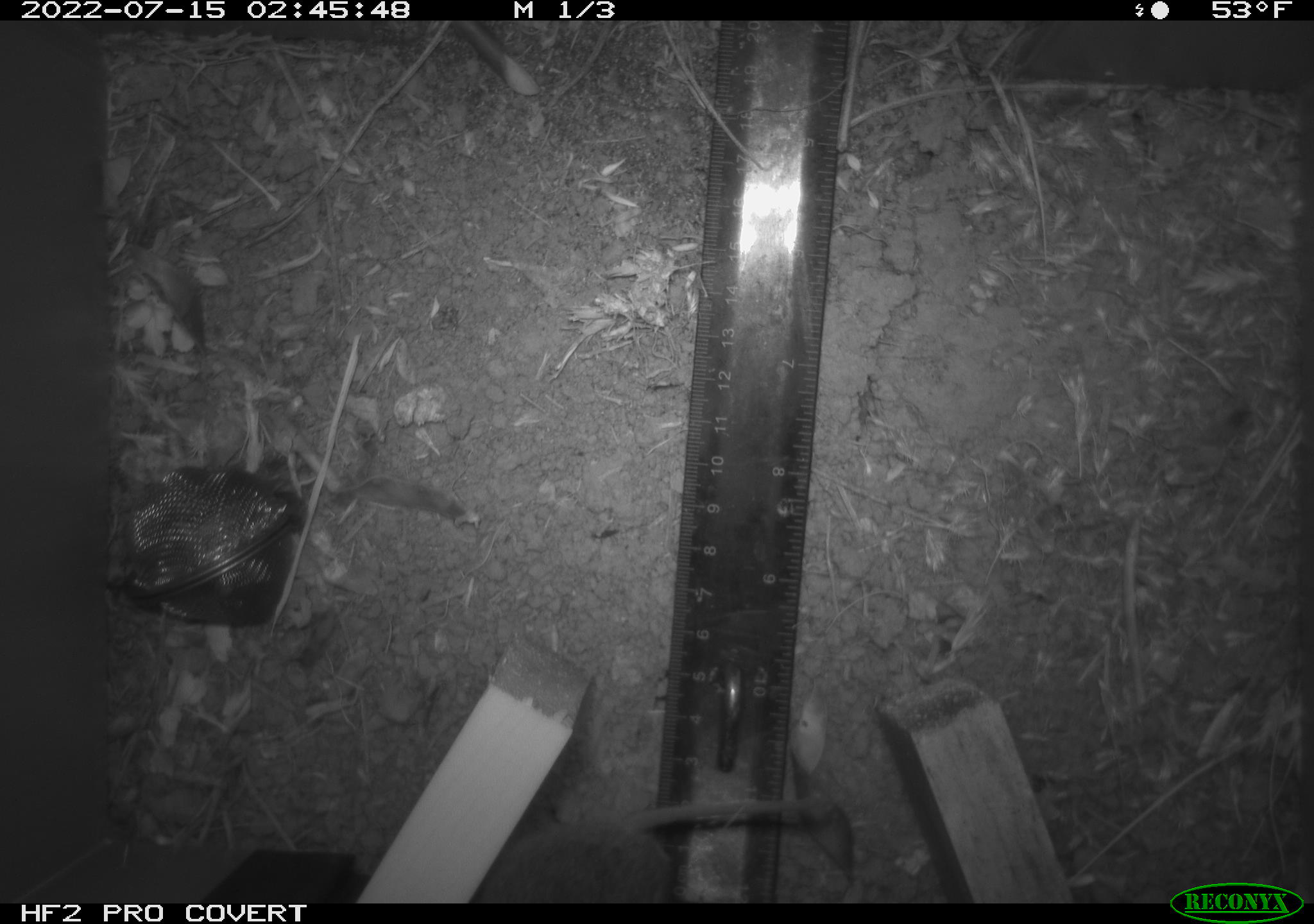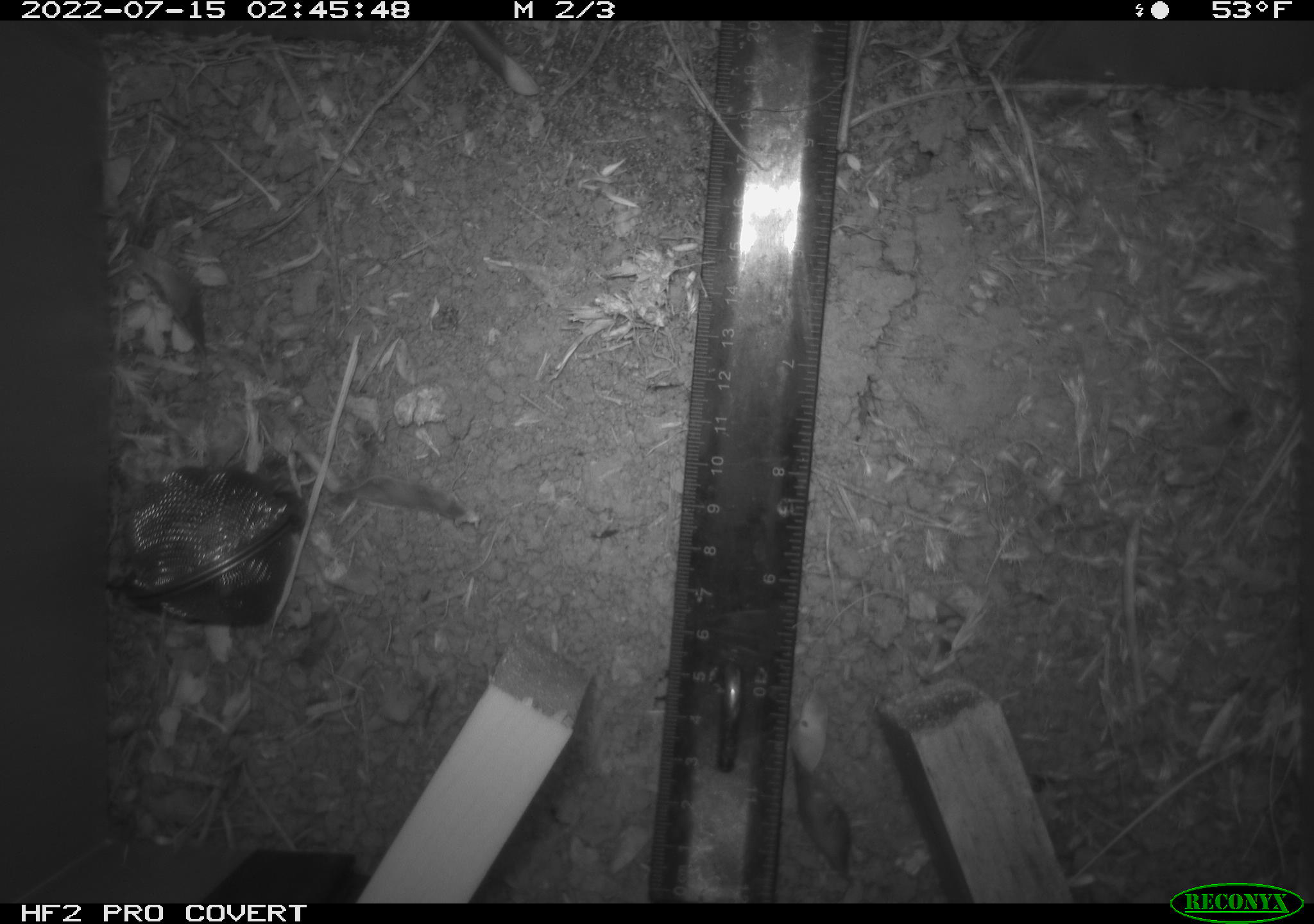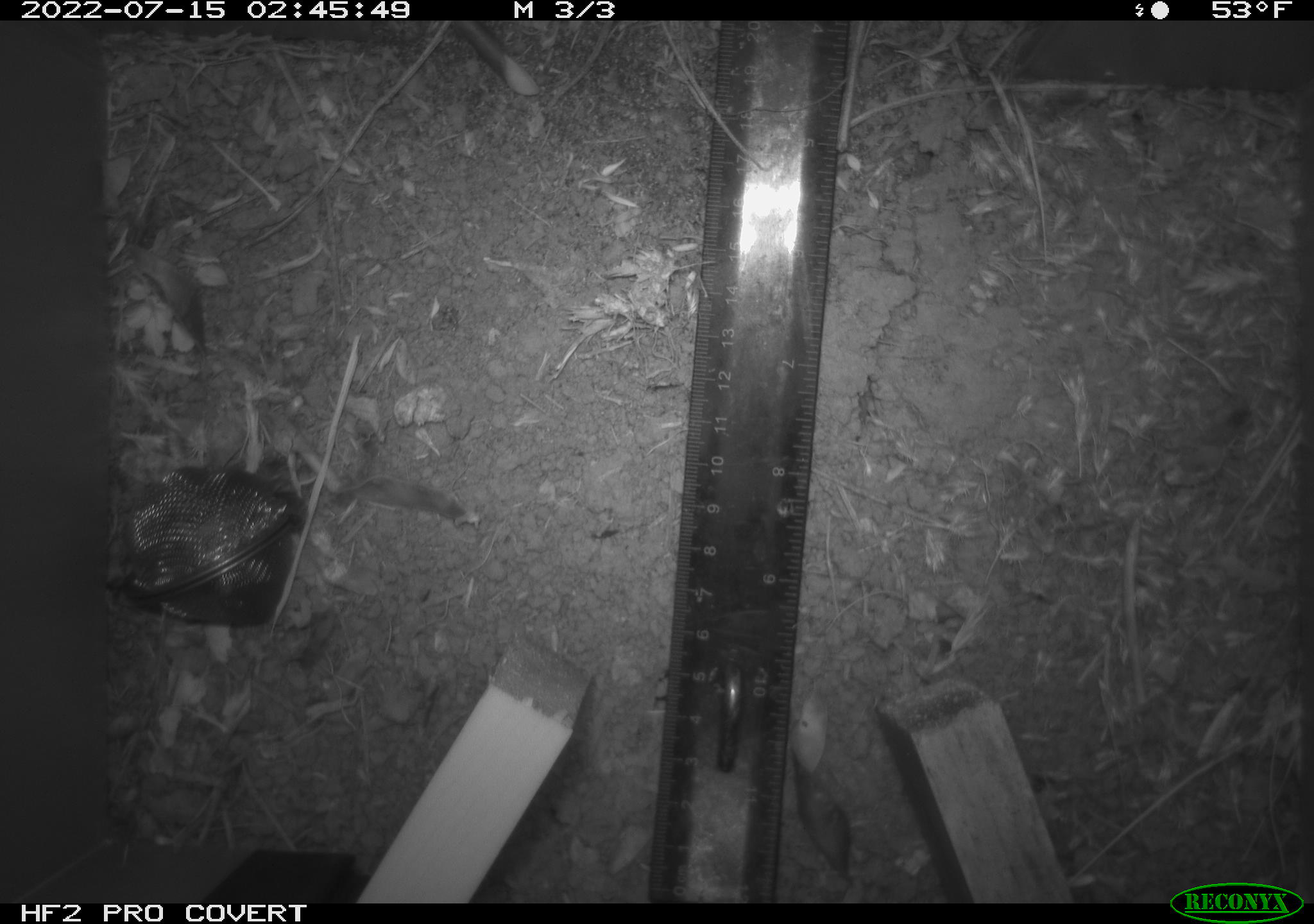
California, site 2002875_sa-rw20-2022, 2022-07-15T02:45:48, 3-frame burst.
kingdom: Animalia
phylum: Chordata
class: Mammalia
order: Rodentia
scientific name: Rodentia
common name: mouse species